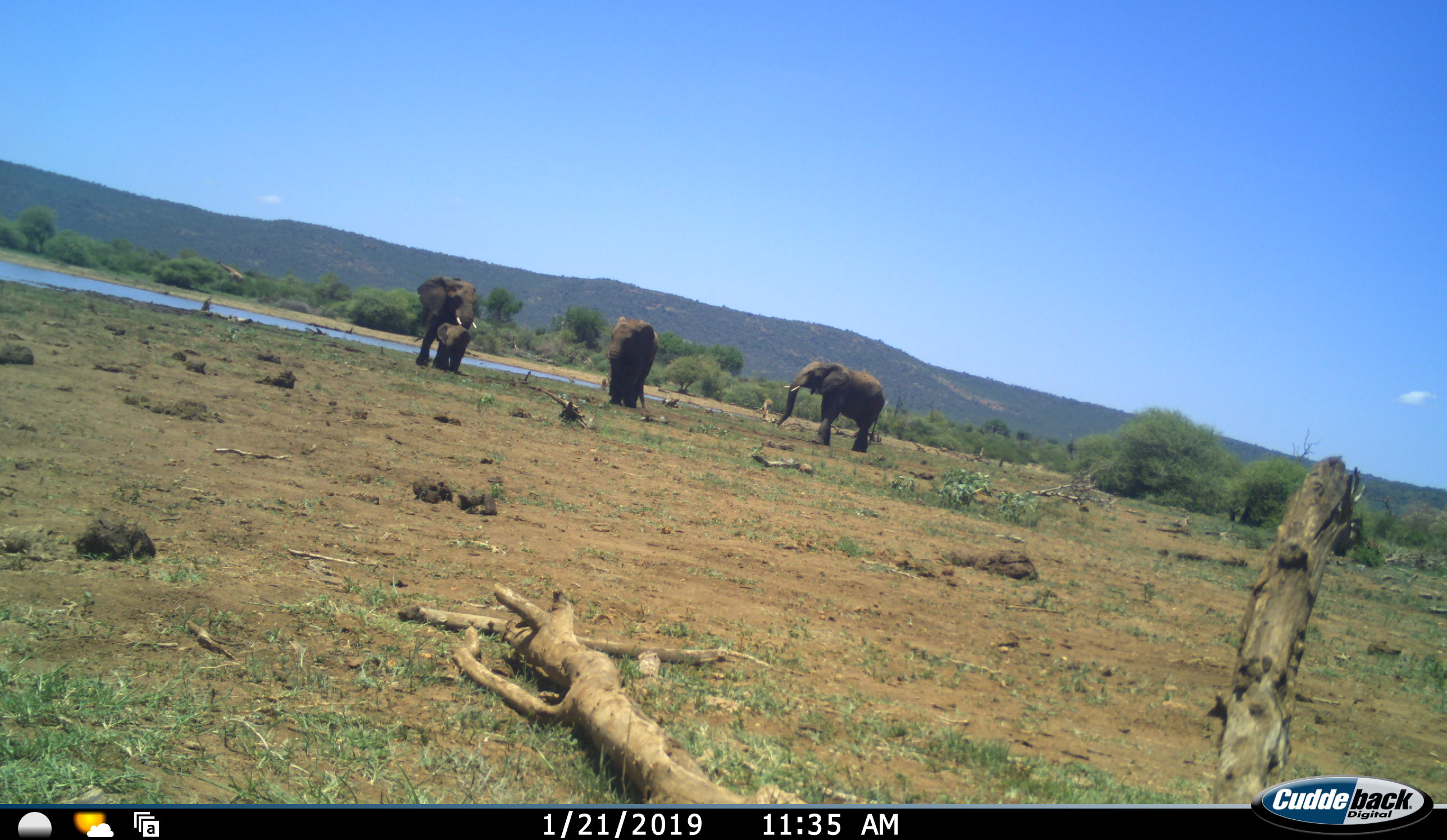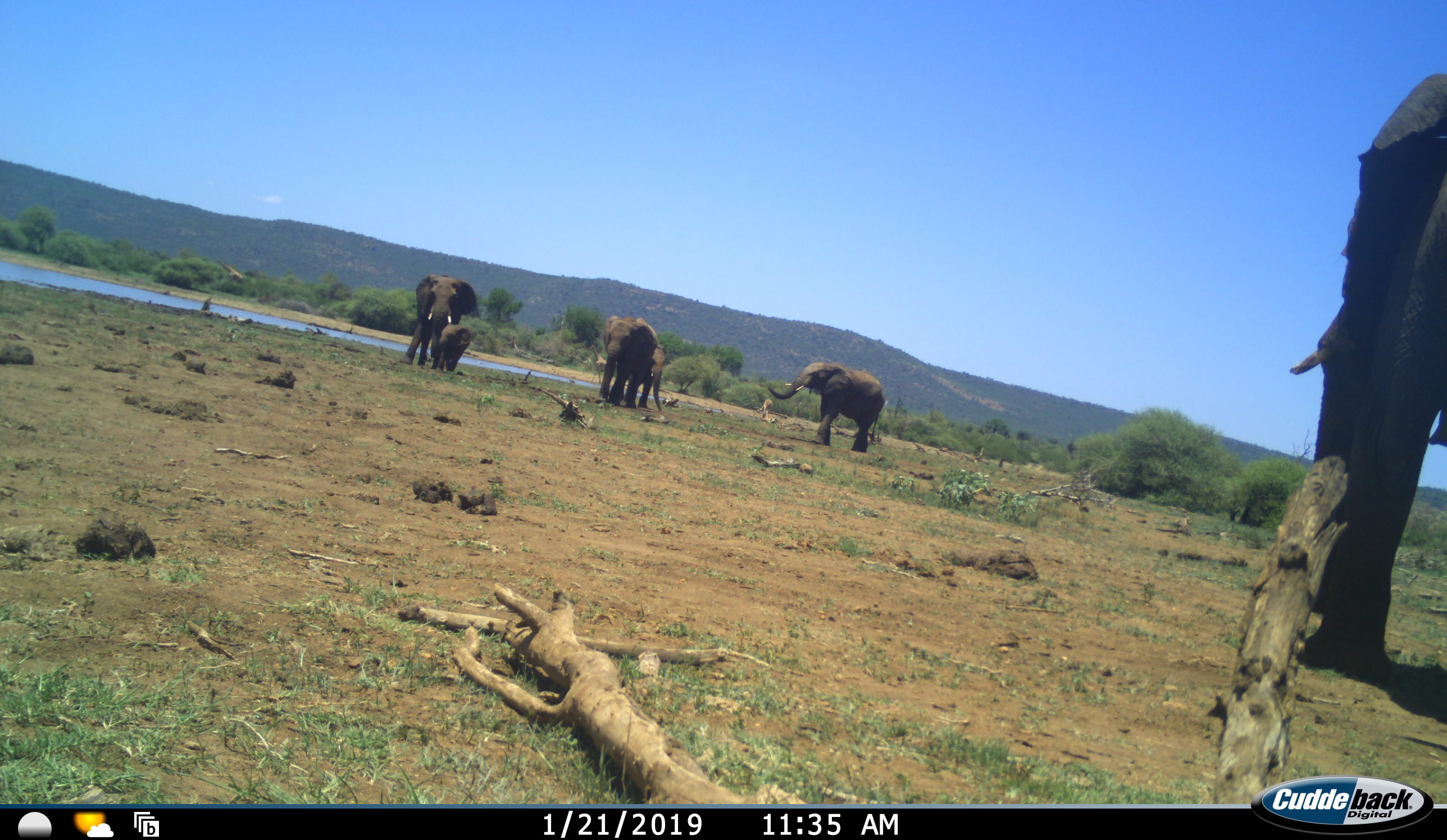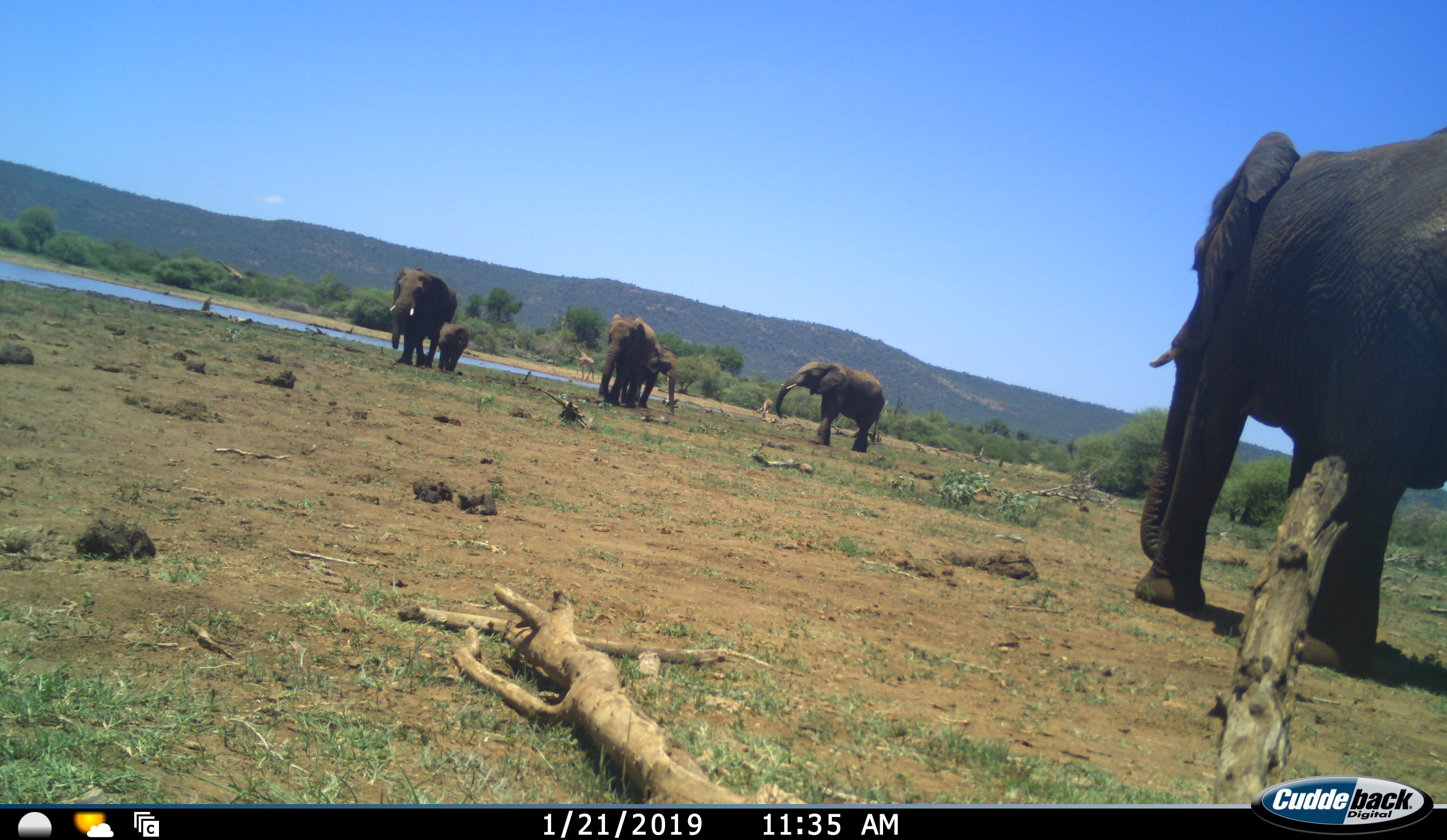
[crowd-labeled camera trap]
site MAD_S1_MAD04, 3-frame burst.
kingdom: Animalia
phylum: Chordata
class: Mammalia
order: Proboscidea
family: Elephantidae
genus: Loxodonta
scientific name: Loxodonta africana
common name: african bush elephant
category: elephant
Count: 6.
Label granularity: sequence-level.